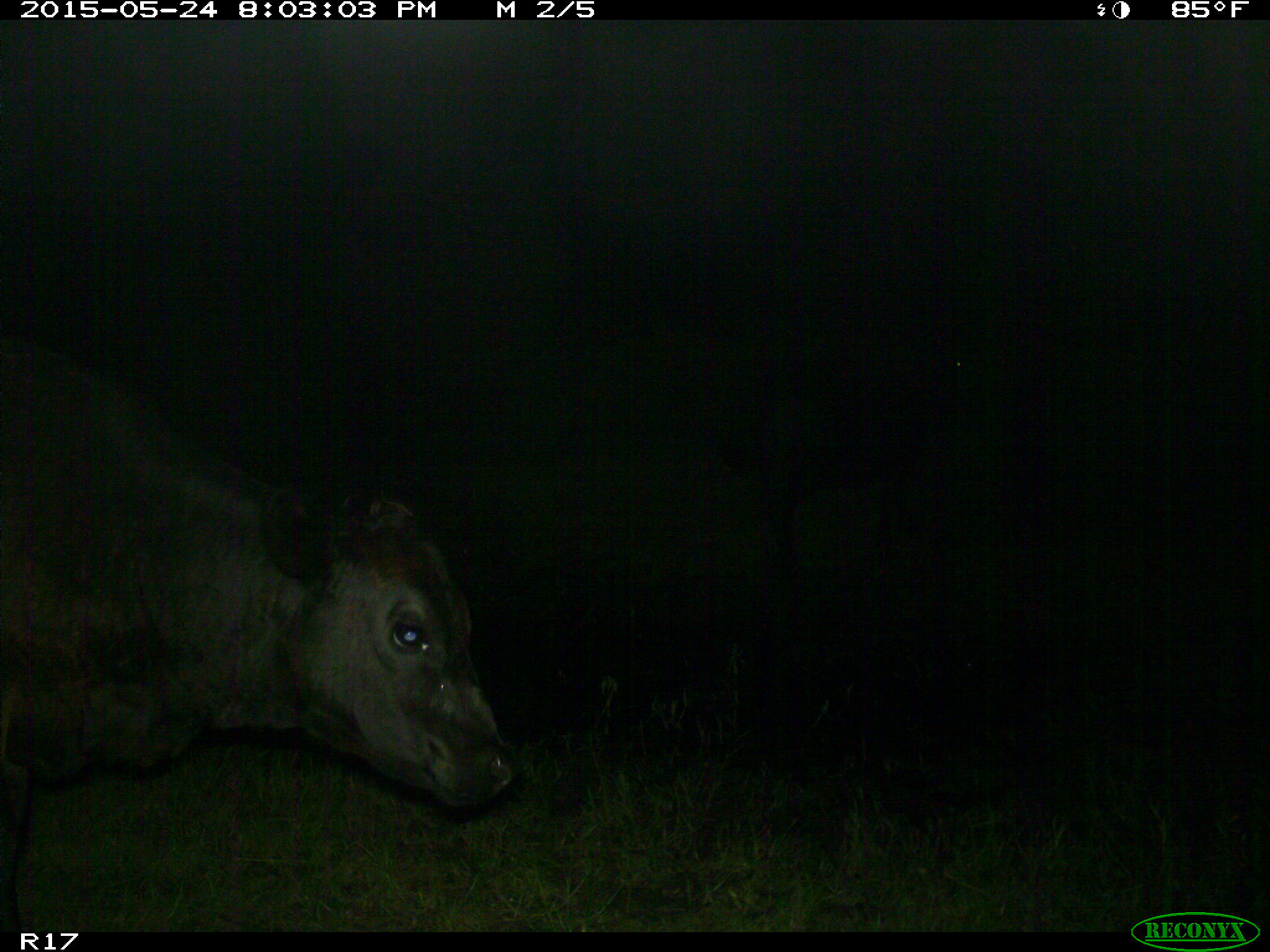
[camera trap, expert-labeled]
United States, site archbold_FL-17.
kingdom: Animalia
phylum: Chordata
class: Mammalia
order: Artiodactyla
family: Bovidae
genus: Bos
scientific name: Bos taurus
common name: domestic cow